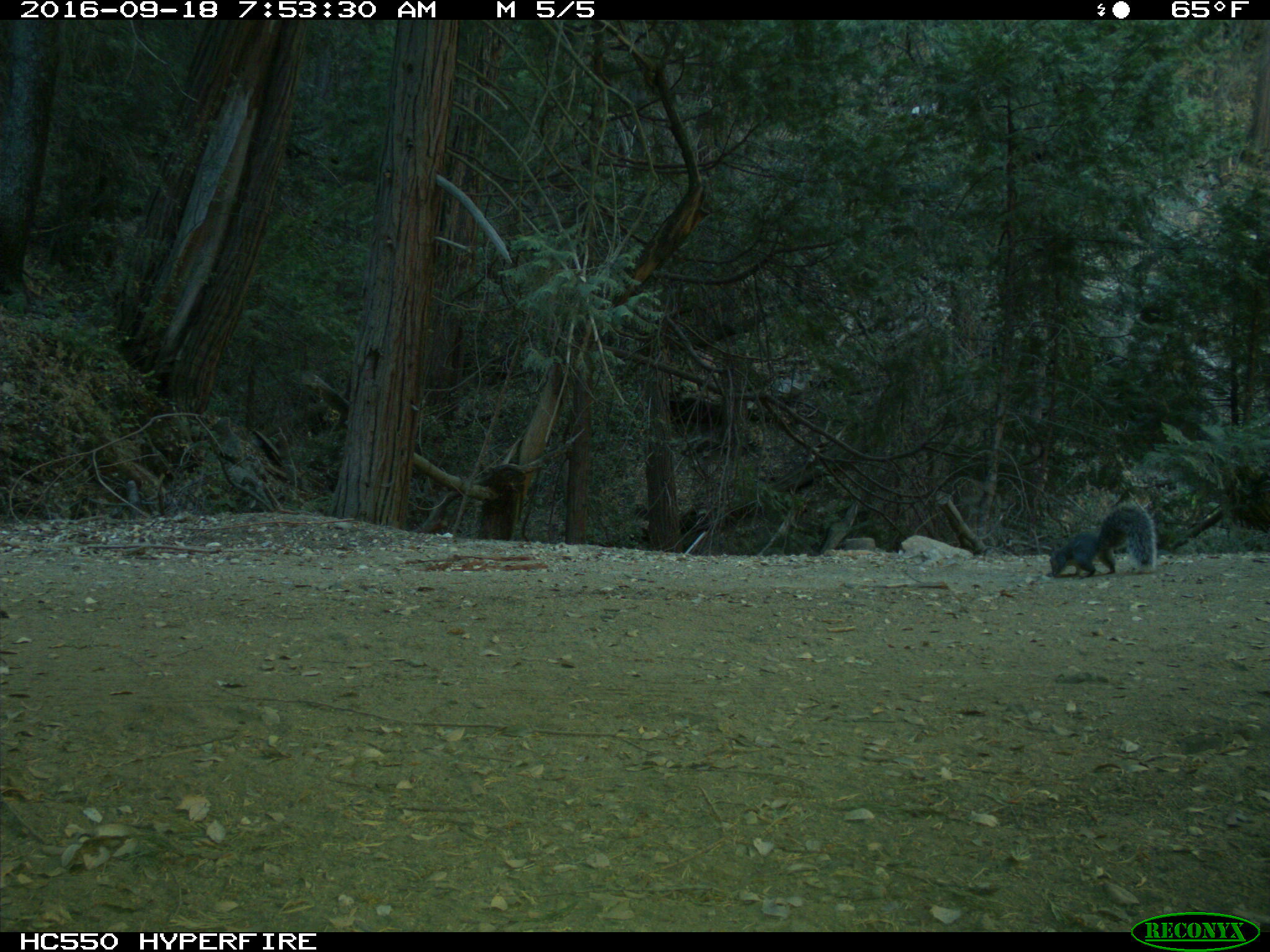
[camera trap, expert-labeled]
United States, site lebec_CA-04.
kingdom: Animalia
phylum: Chordata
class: Mammalia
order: Rodentia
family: Sciuridae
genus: Sciurus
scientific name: Sciurus carolinensis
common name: eastern gray squirrel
Sciurus carolinensis (eastern gray squirrel).